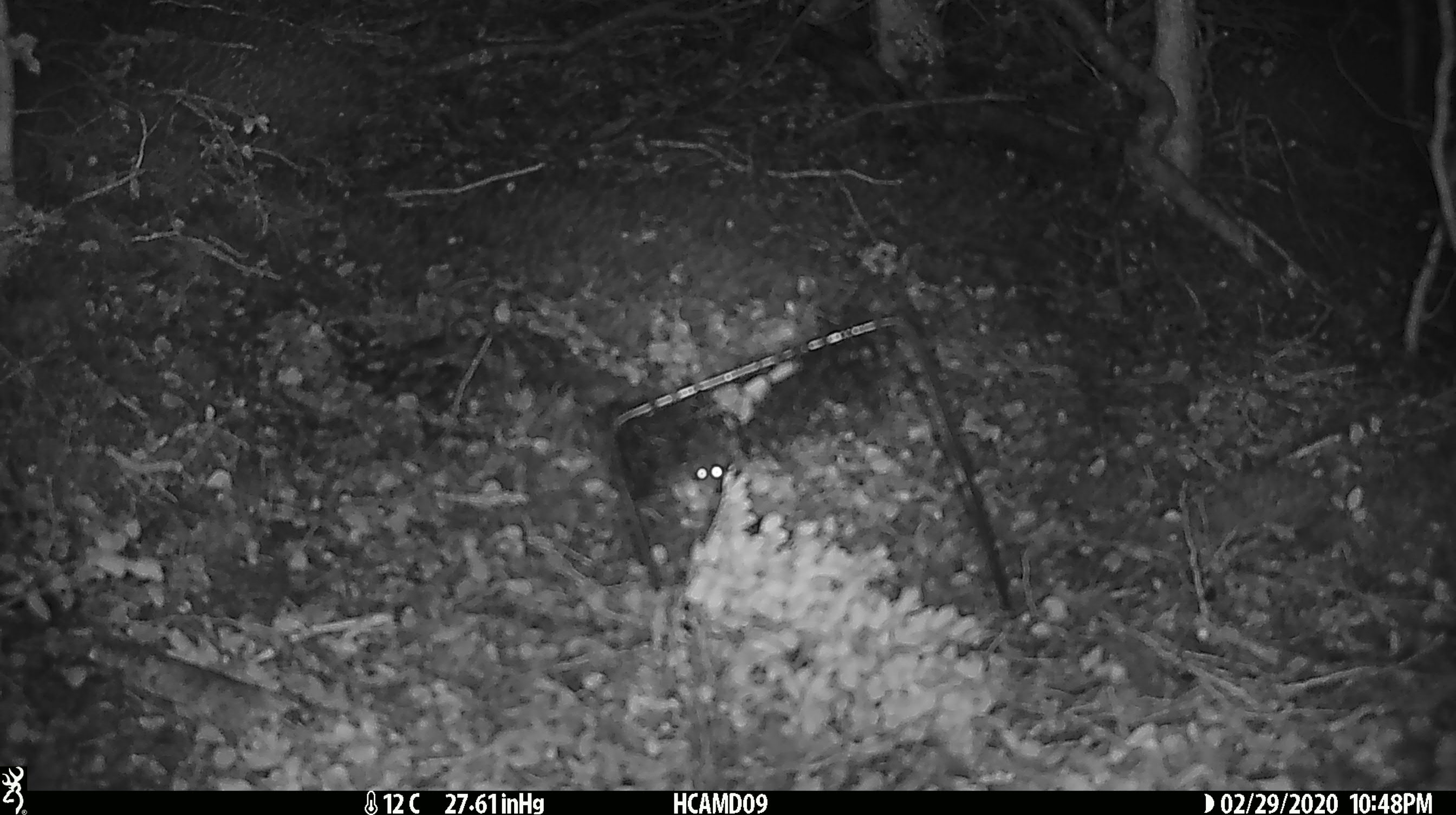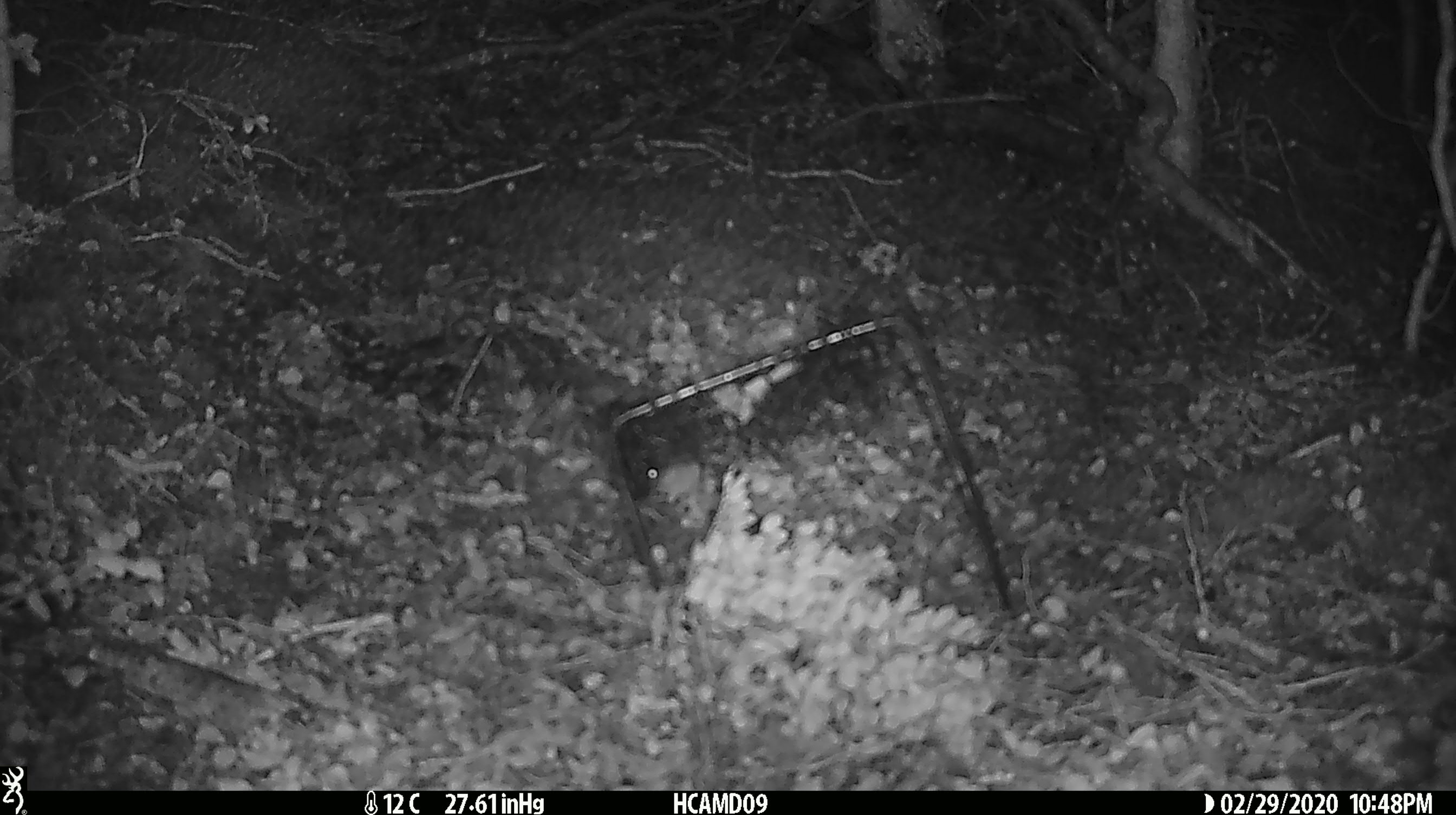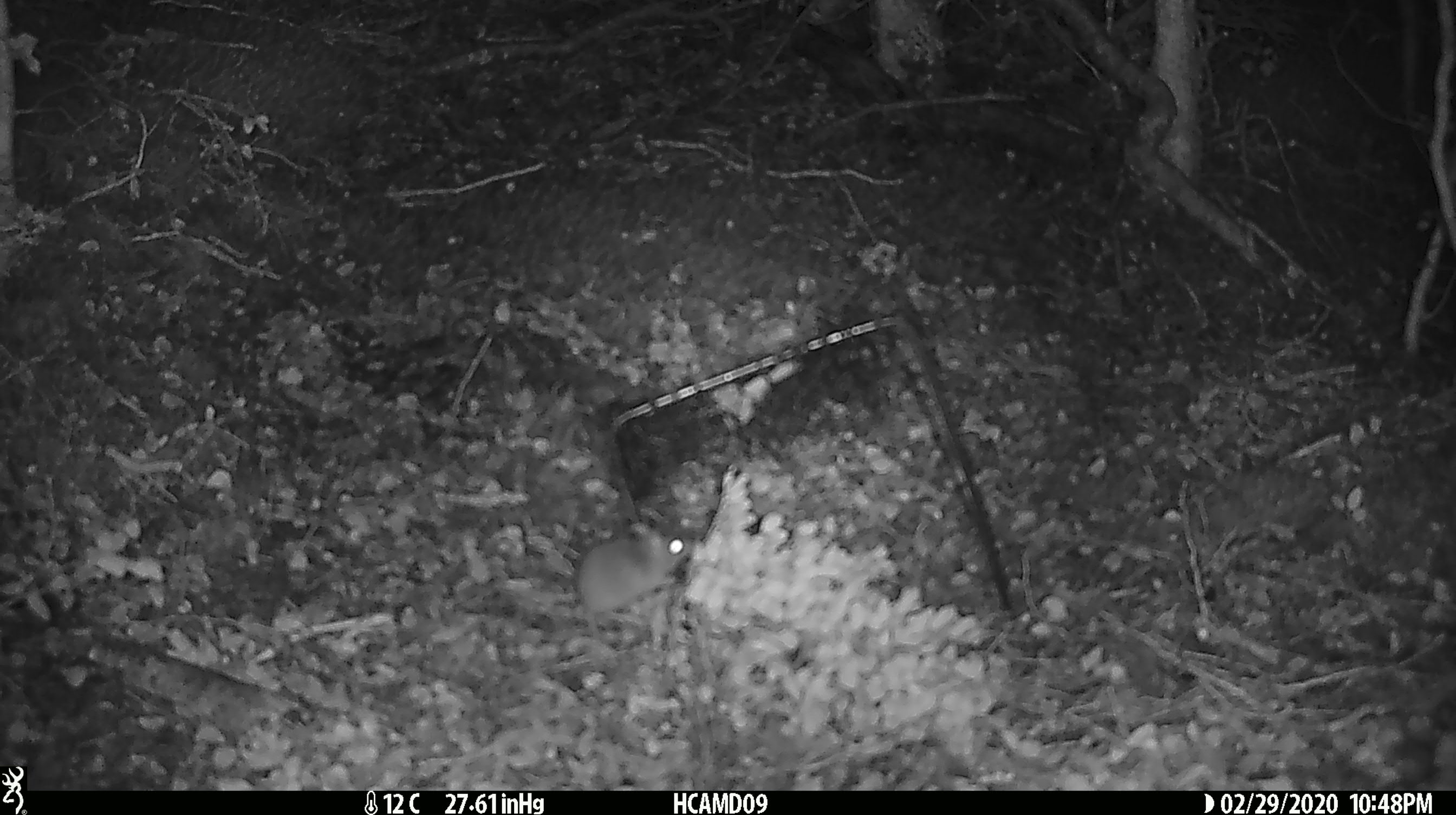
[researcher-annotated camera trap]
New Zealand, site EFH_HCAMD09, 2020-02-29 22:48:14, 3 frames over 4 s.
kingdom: Animalia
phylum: Chordata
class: Mammalia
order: Rodentia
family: Muridae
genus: Mus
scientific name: Mus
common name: mouse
Mouse (Mus).